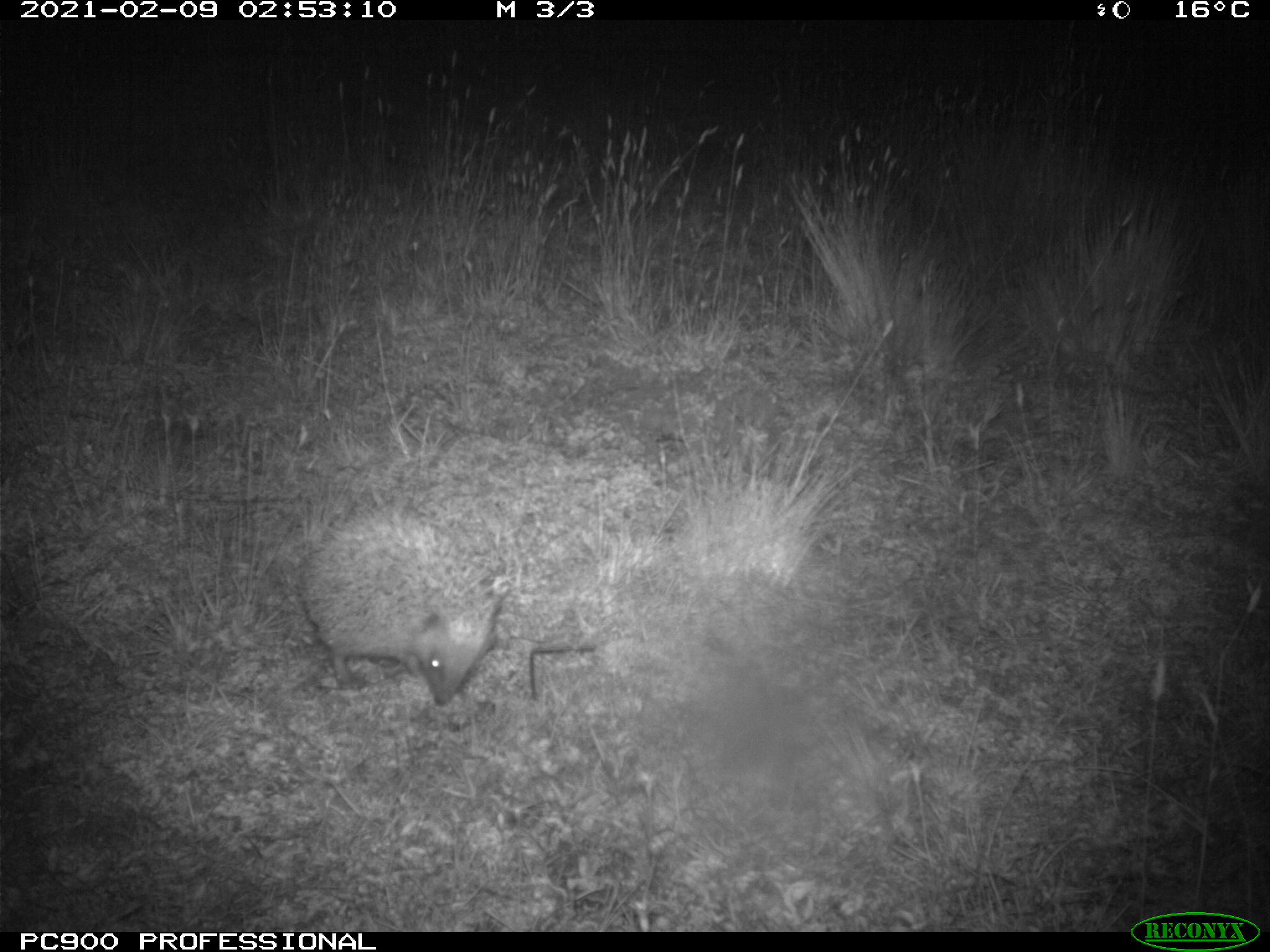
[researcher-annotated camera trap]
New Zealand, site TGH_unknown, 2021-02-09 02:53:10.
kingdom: Animalia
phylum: Chordata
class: Mammalia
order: Eulipotyphla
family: Erinaceidae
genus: Erinaceus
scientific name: Erinaceus europaeus europaeus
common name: european hedgehog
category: hedgehog